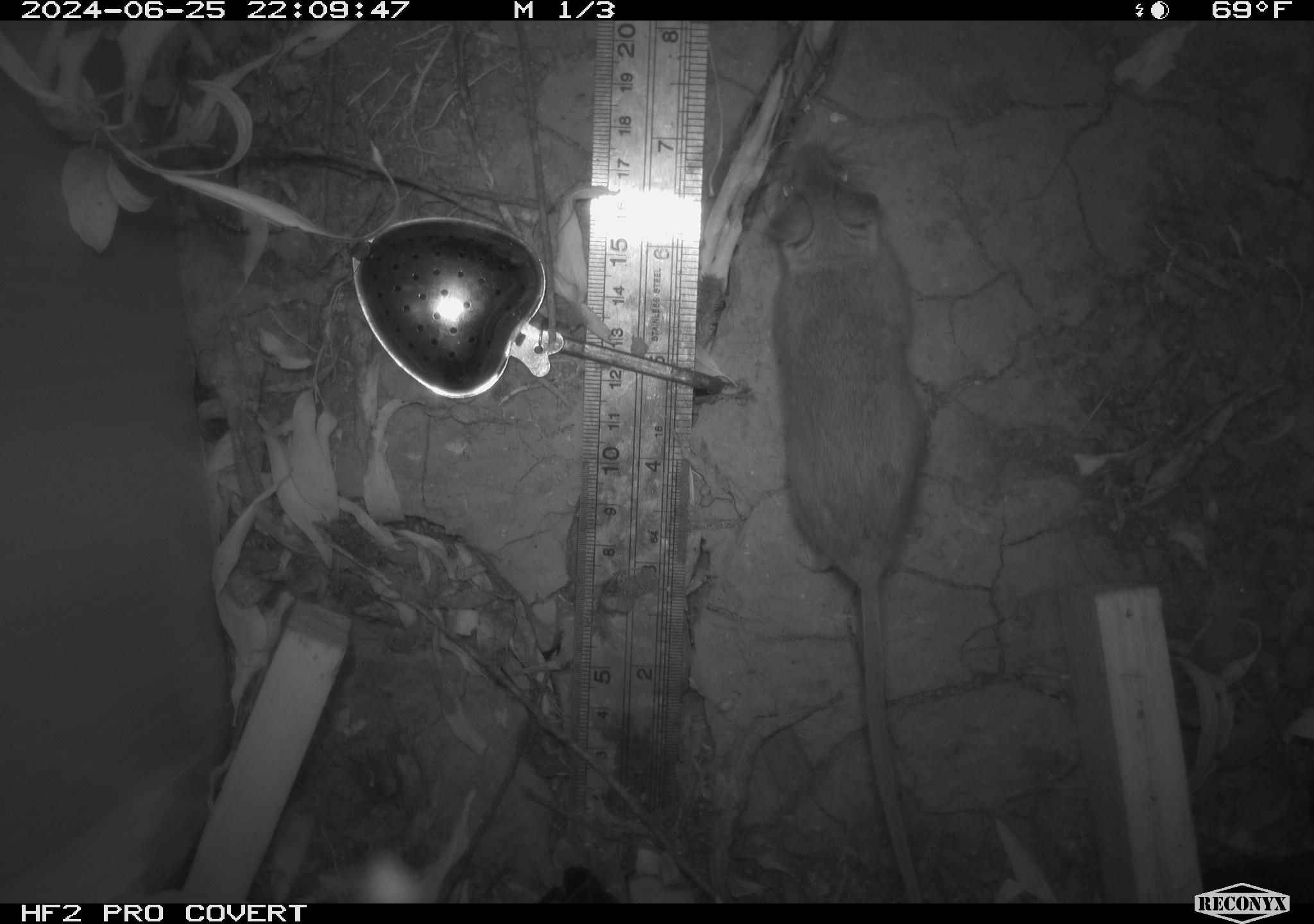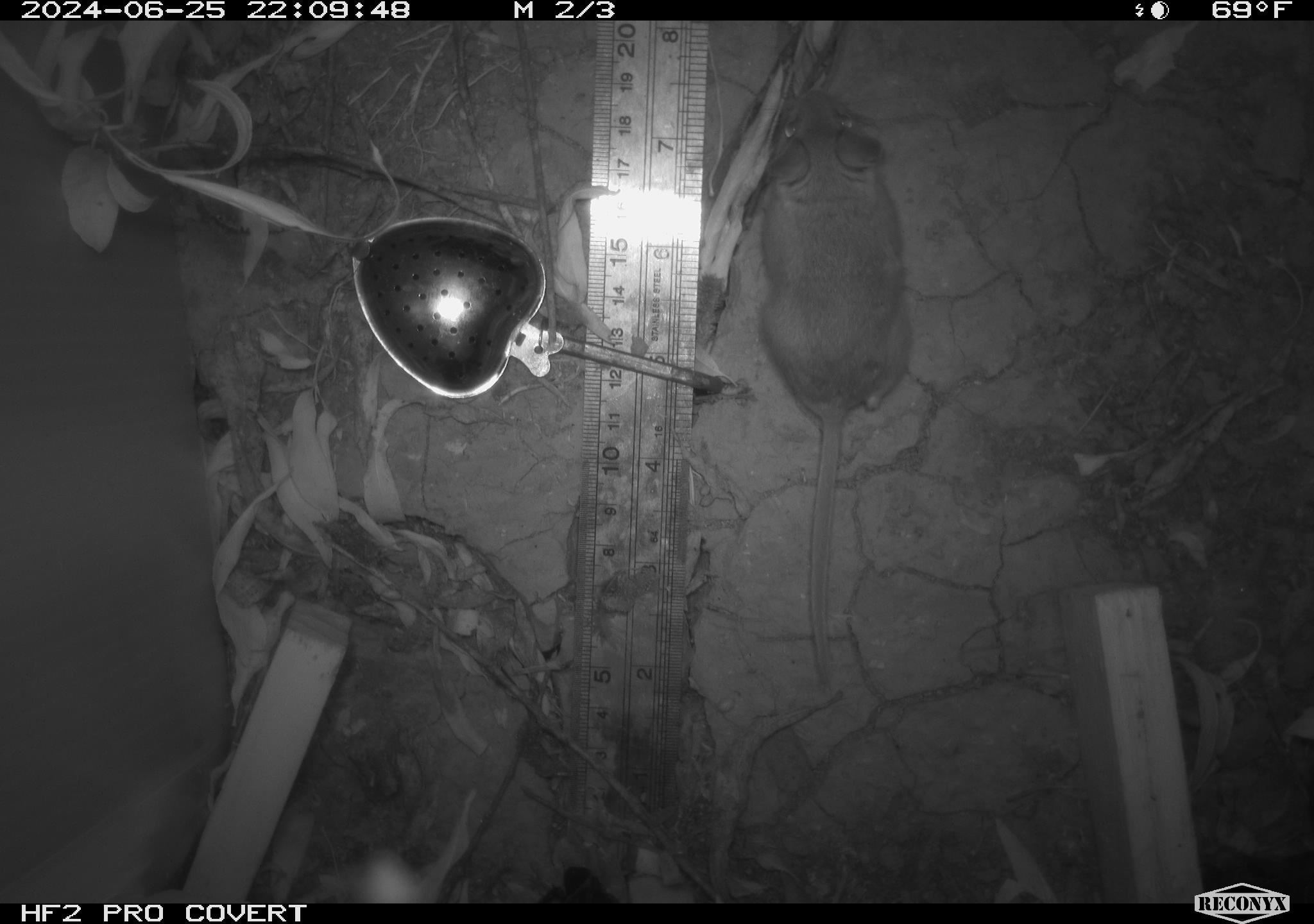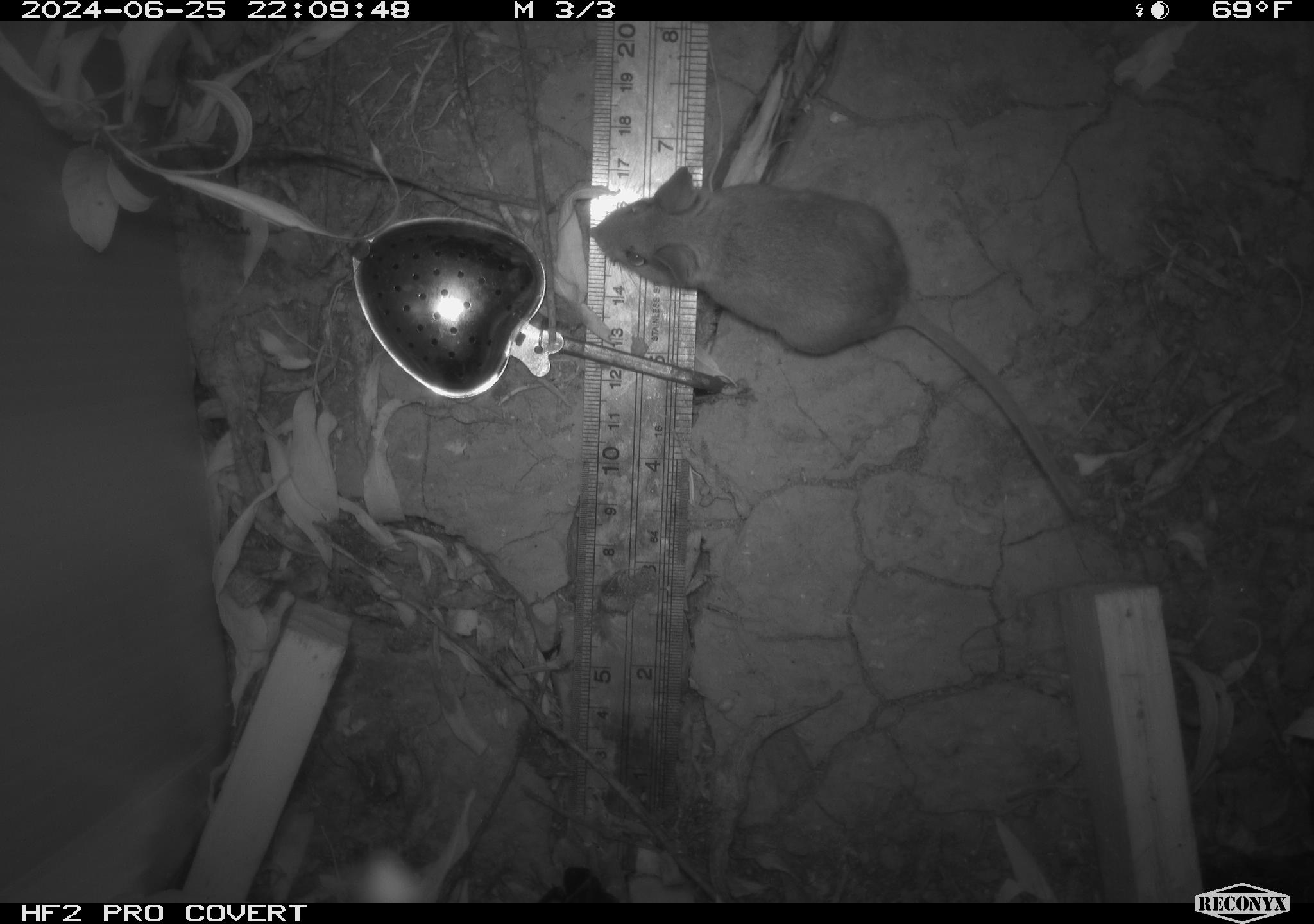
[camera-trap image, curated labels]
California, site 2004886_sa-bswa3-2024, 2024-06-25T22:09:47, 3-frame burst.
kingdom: Animalia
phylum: Chordata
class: Mammalia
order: Rodentia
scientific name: Rodentia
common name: mouse species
Mouse species (Rodentia).